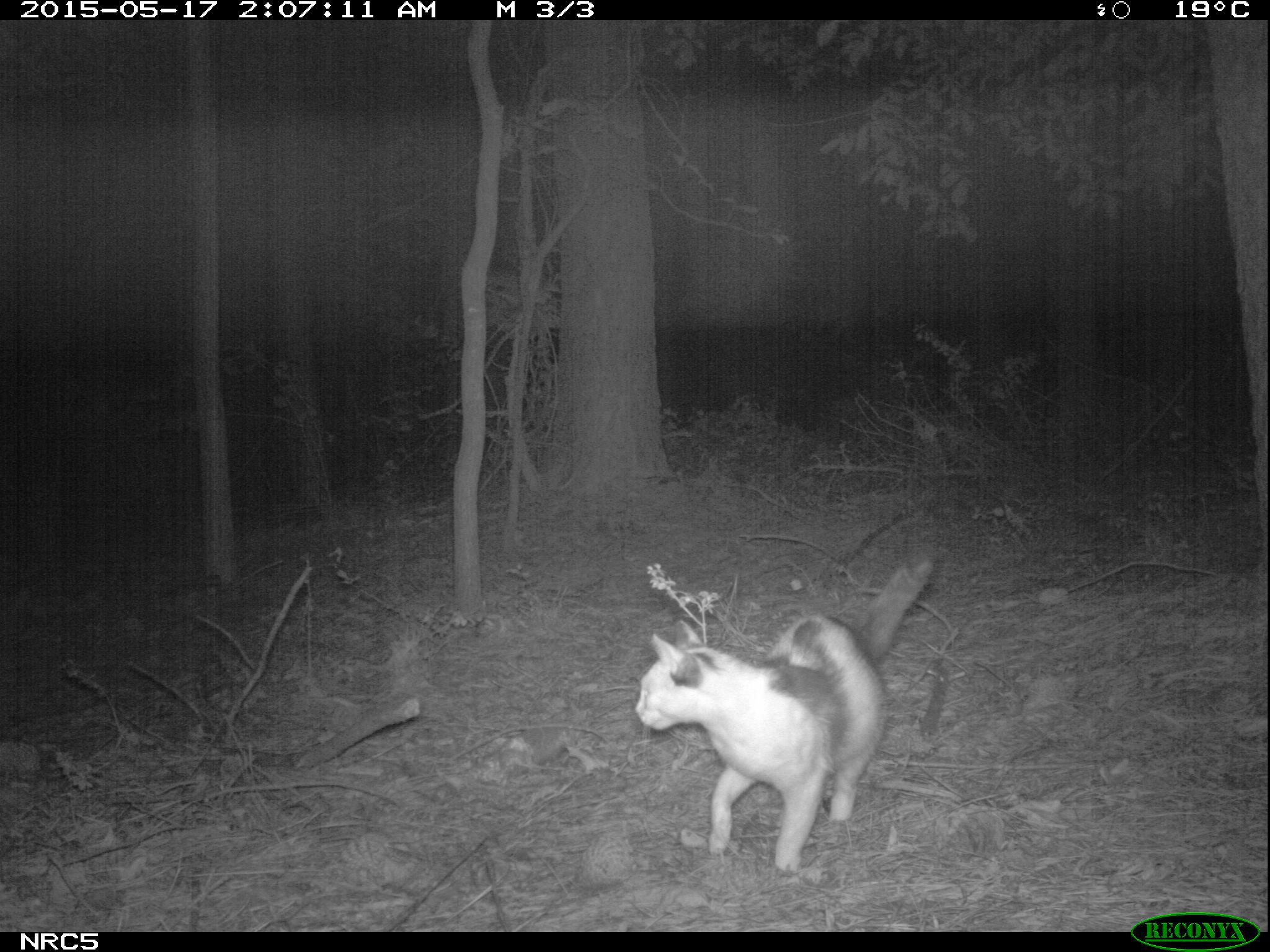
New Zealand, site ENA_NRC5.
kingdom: Animalia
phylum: Chordata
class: Mammalia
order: Carnivora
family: Felidae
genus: Felis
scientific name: Felis catus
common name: domestic cat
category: cat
Cat (domestic cat) (Felis catus).